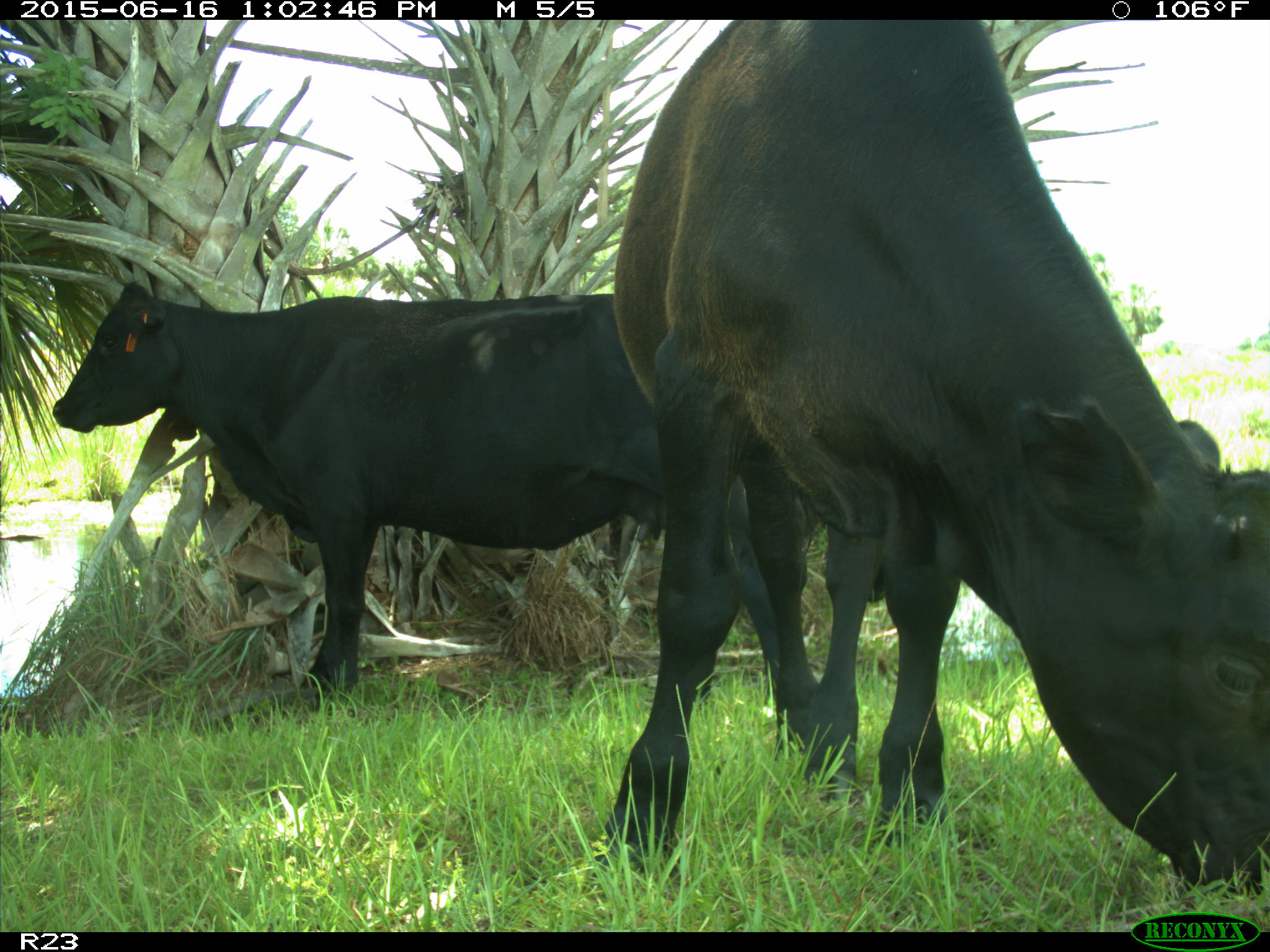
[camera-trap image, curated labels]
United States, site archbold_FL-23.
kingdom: Animalia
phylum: Chordata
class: Mammalia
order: Artiodactyla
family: Bovidae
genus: Bos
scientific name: Bos taurus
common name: domestic cow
Bos taurus (domestic cow).